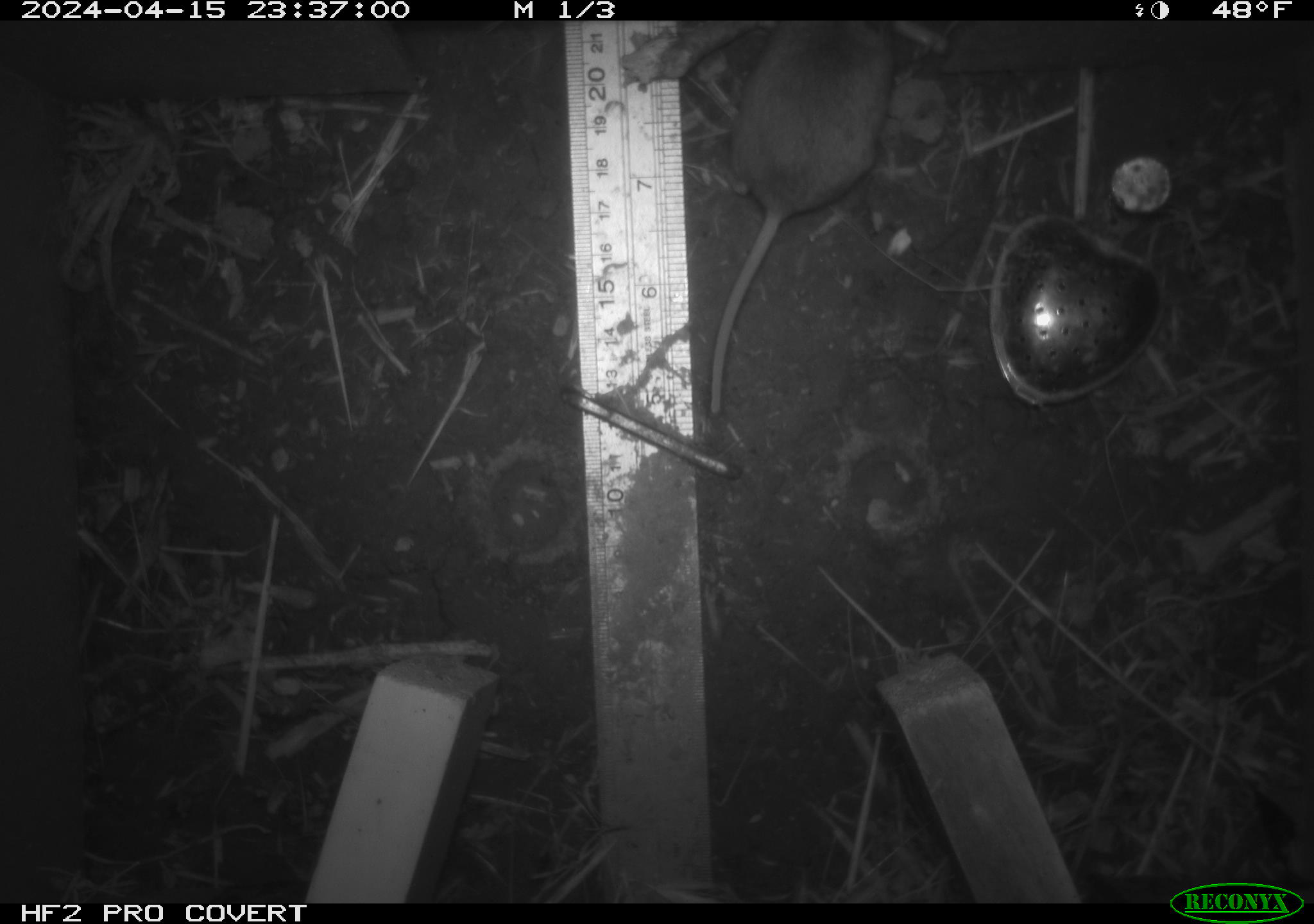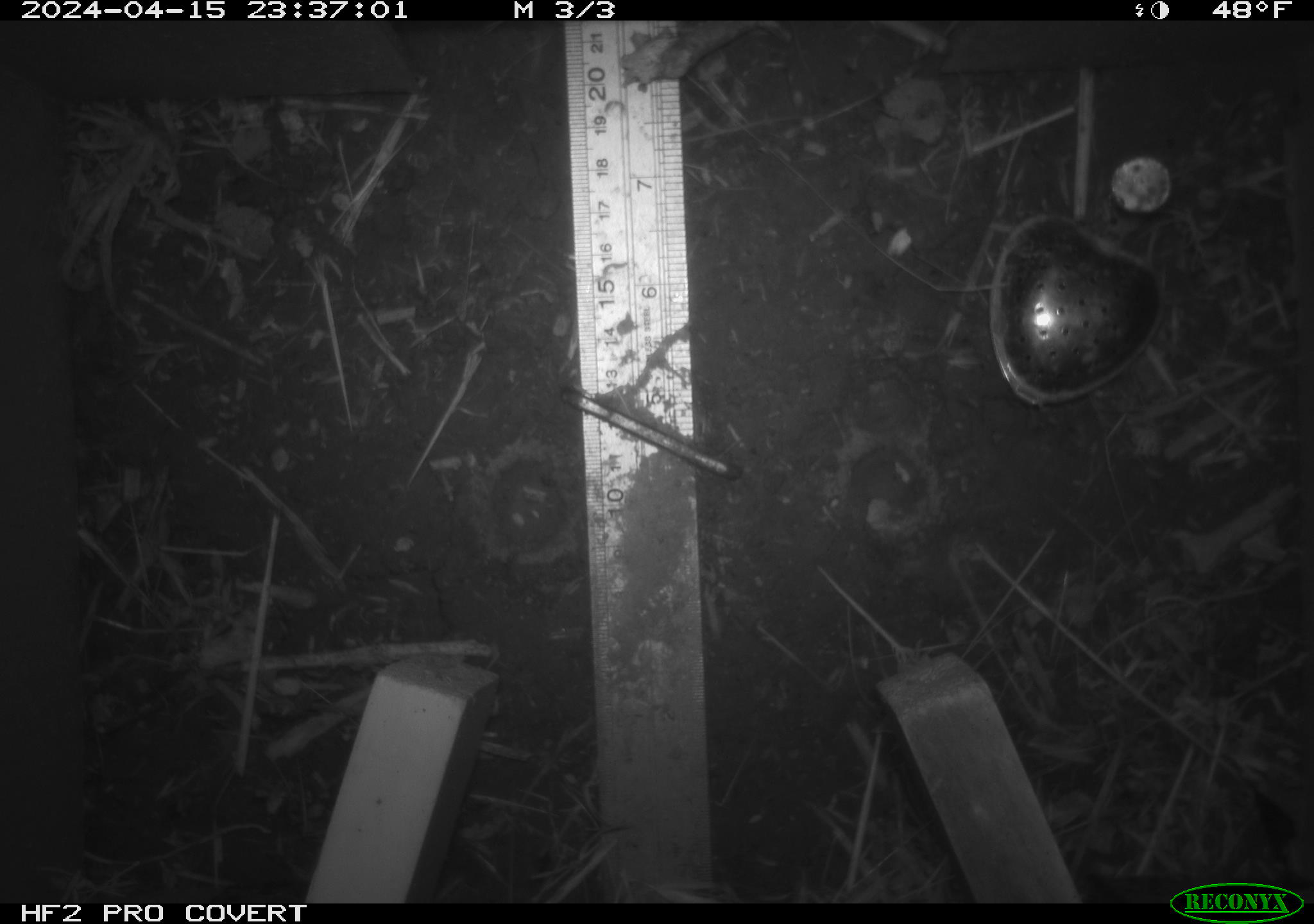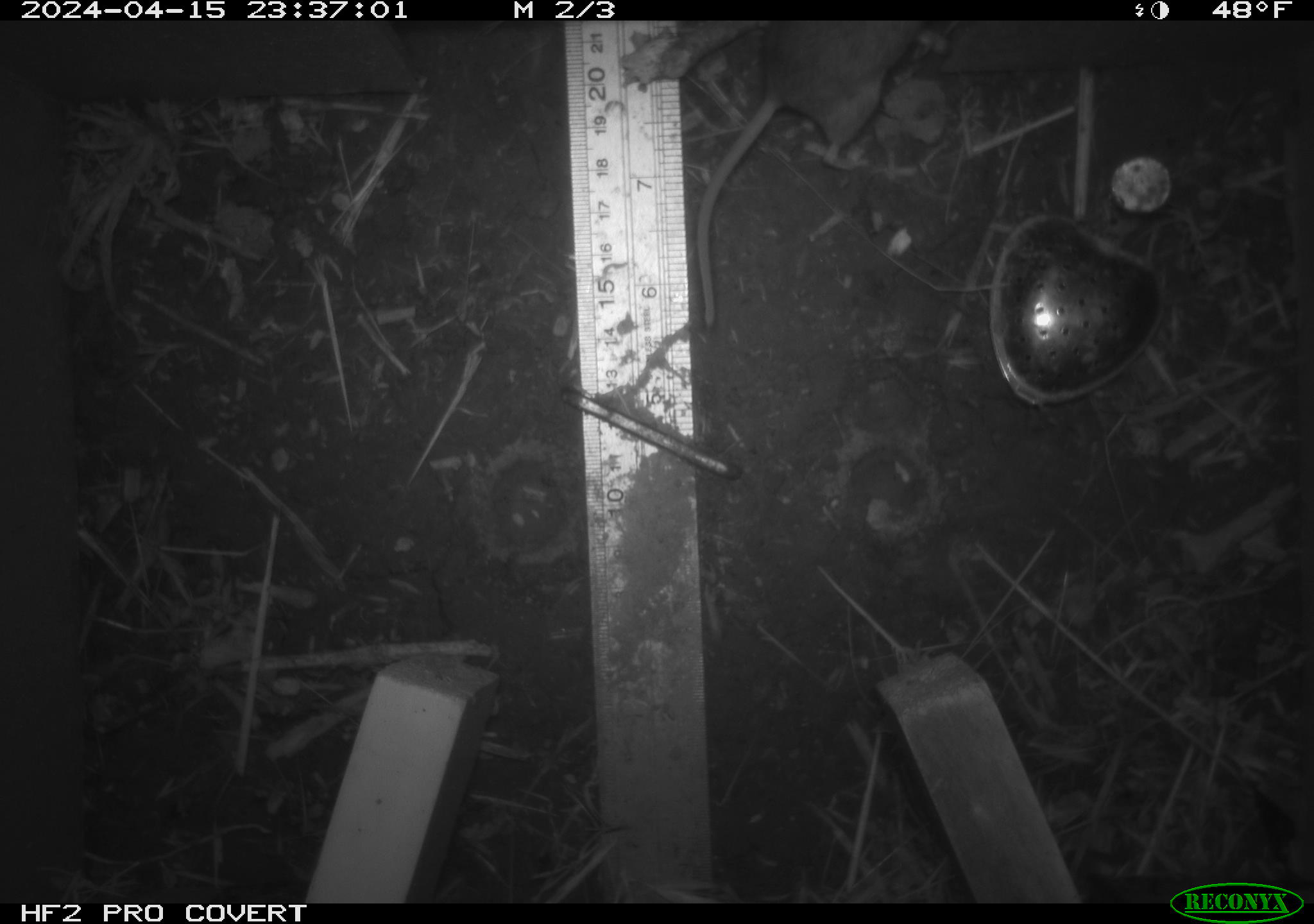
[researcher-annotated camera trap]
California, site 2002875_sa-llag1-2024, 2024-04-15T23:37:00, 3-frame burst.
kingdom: Animalia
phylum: Chordata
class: Mammalia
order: Rodentia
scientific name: Rodentia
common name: mouse species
Mouse species (Rodentia).